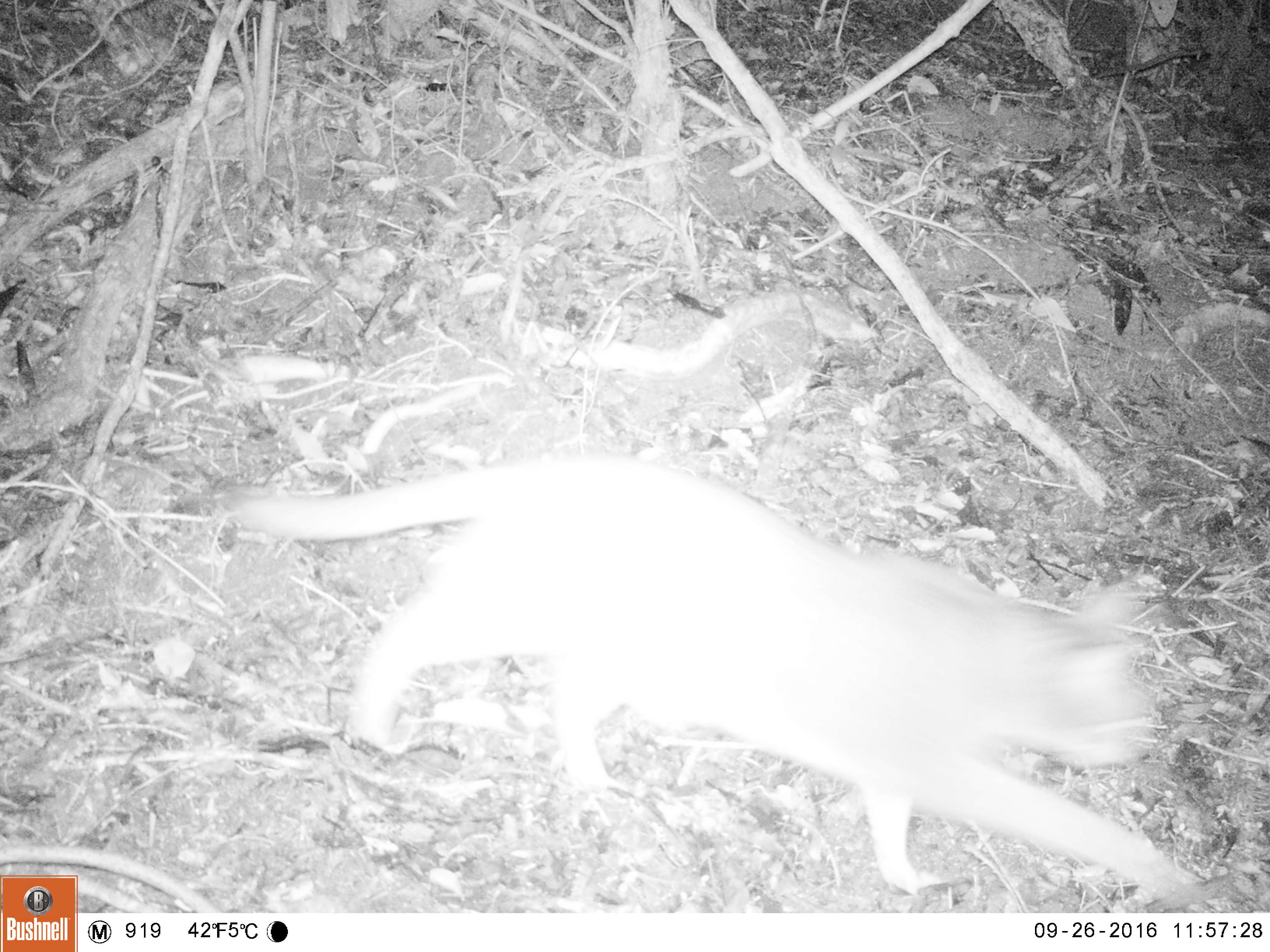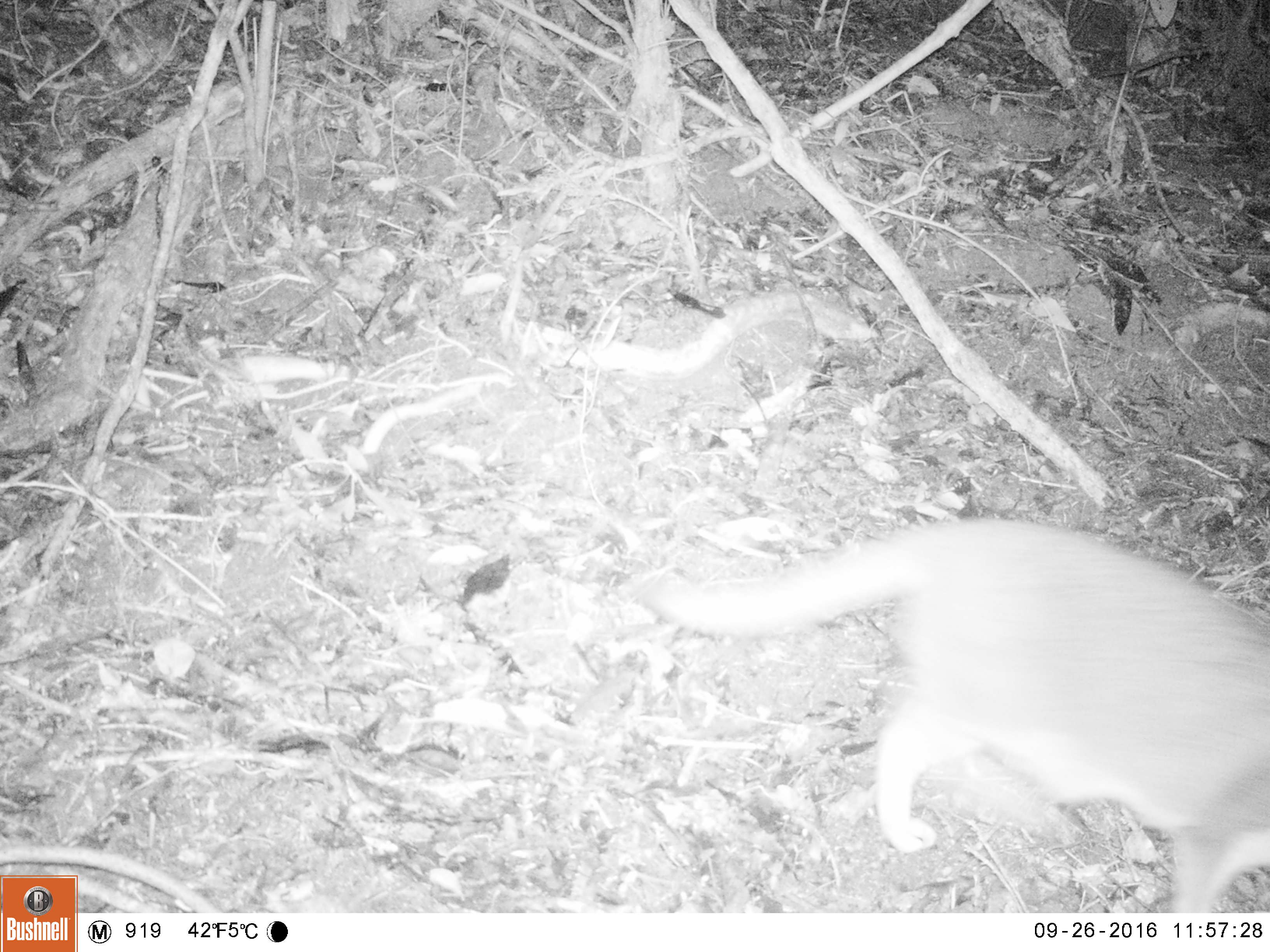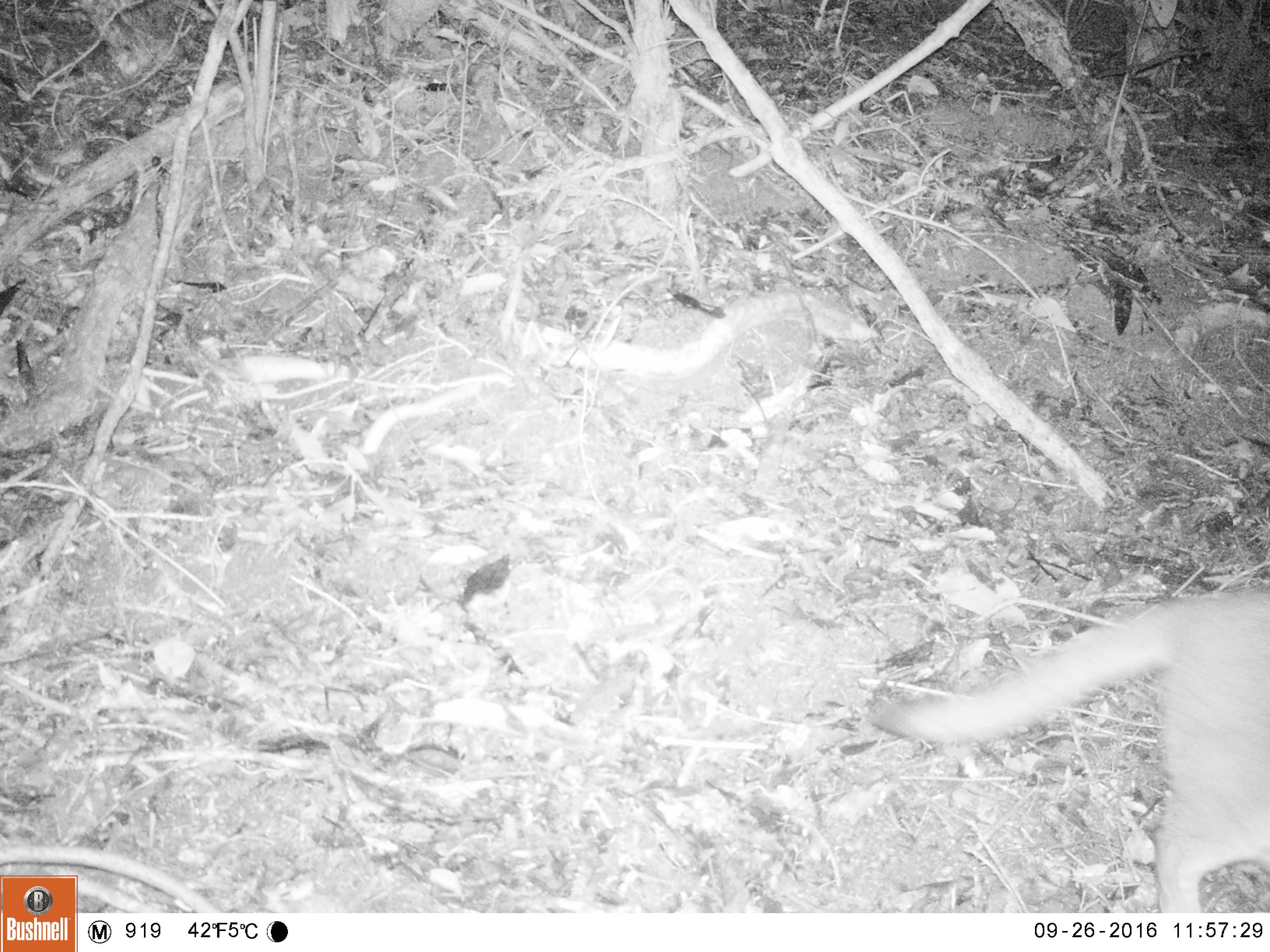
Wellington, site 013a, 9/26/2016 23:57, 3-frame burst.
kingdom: Animalia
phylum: Chordata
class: Mammalia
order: Carnivora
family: Felidae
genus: Felis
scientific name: Felis catus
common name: cat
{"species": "cat (Felis catus)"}